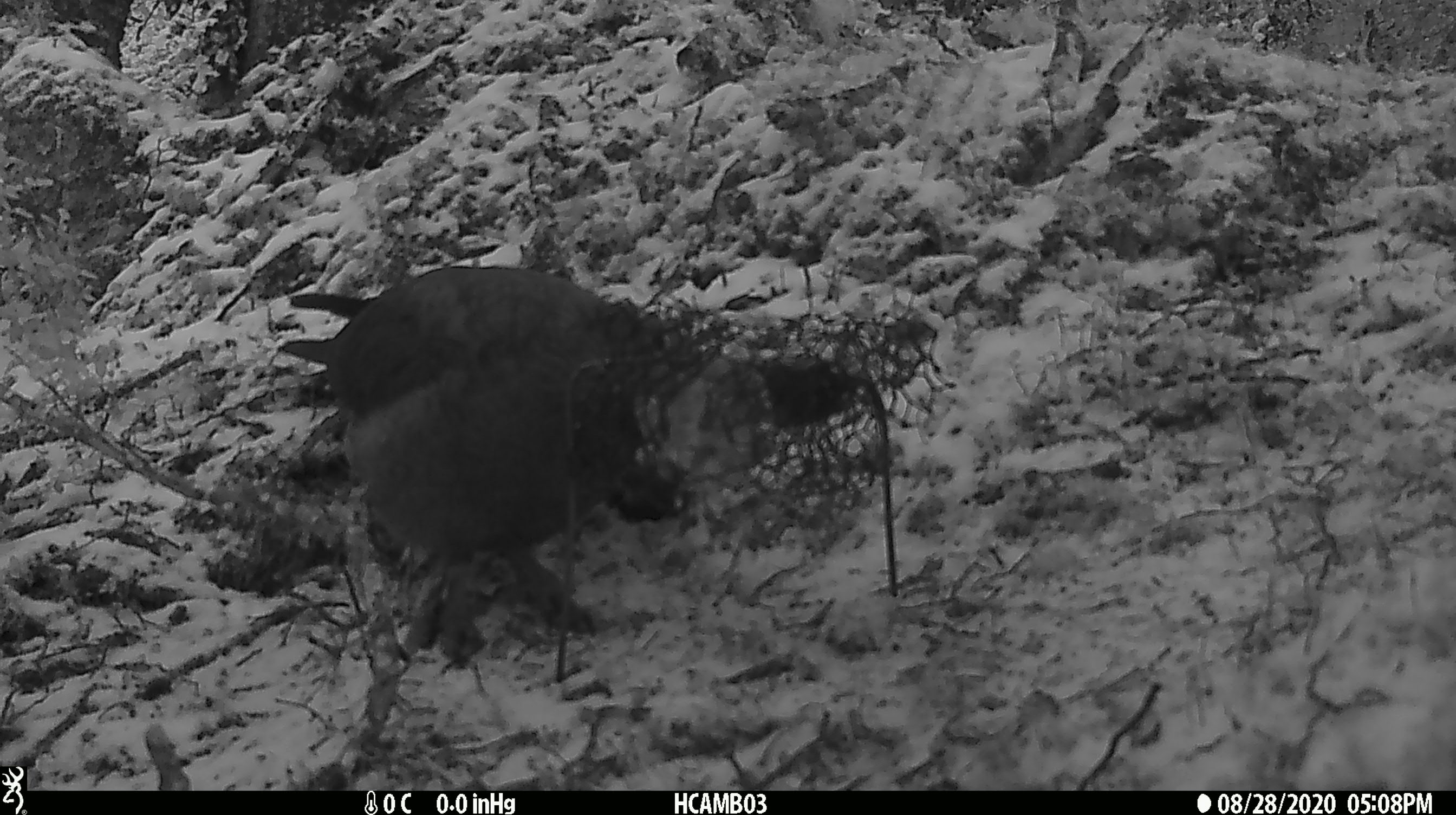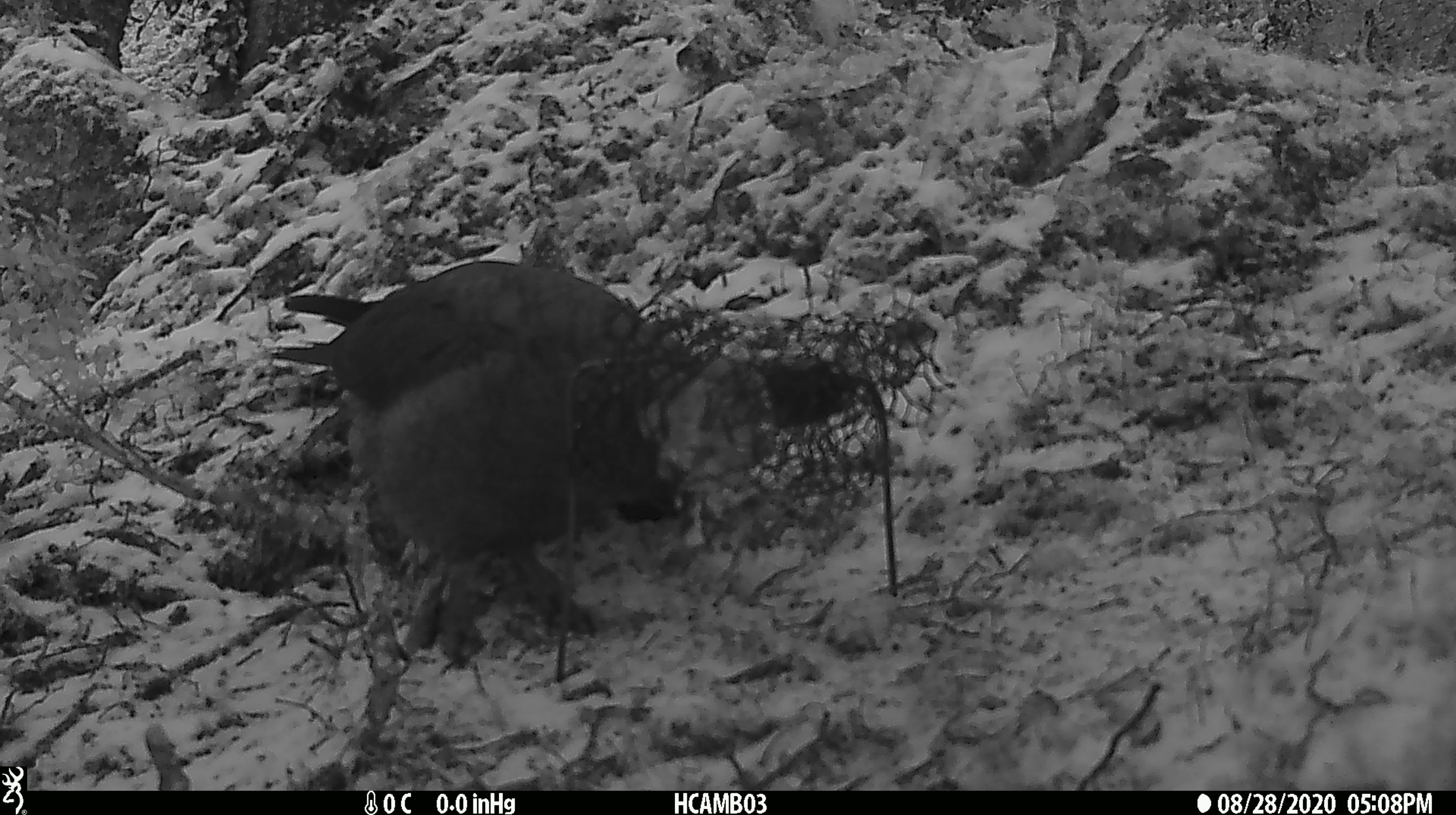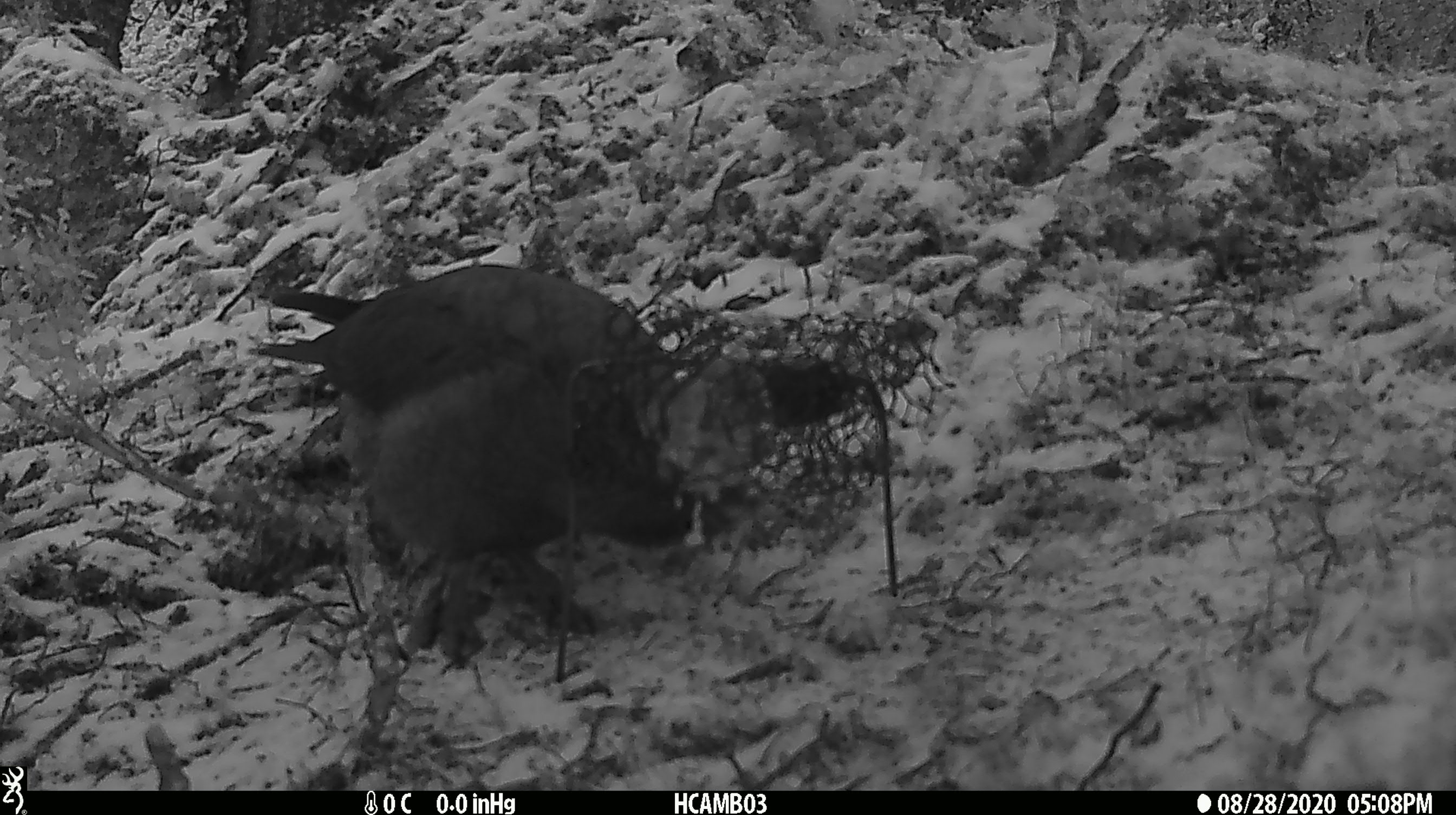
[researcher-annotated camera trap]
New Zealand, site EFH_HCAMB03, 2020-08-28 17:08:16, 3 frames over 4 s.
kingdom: Animalia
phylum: Chordata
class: Aves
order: Psittaciformes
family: Strigopidae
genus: Nestor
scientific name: Nestor notabilis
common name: kea